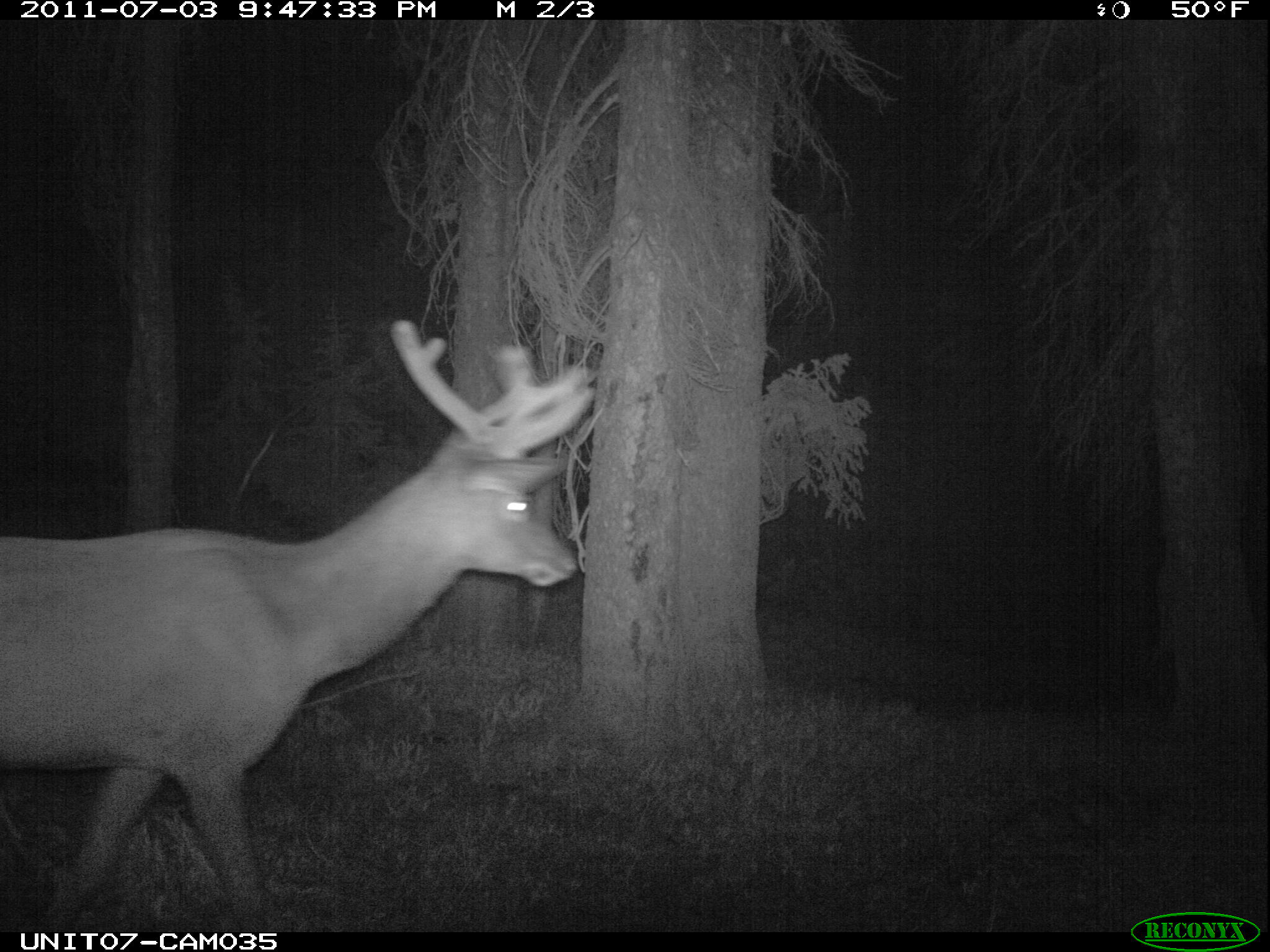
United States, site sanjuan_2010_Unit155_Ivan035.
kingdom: Animalia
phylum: Chordata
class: Mammalia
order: Artiodactyla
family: Cervidae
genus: Cervus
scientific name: Cervus elaphus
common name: red deer